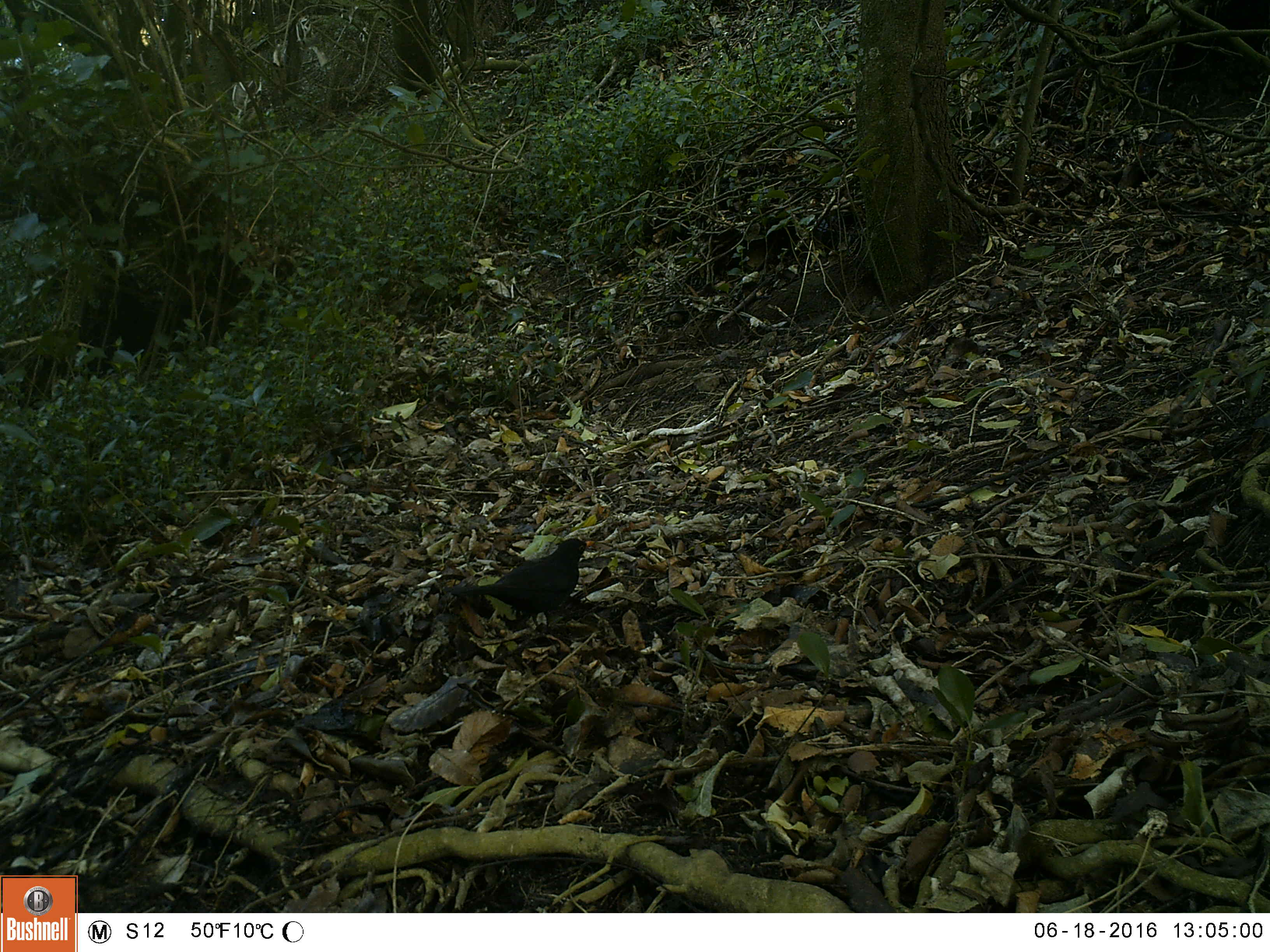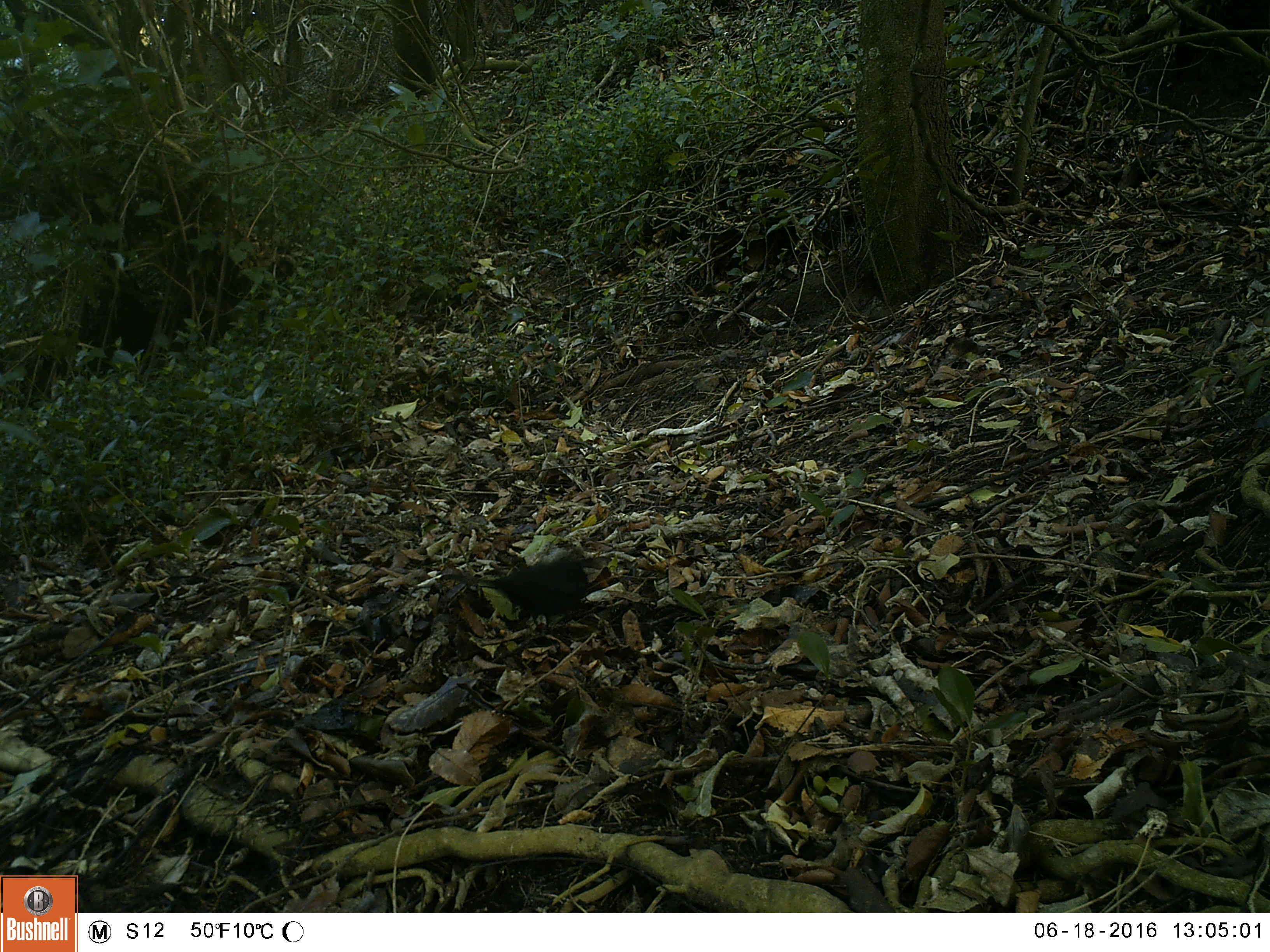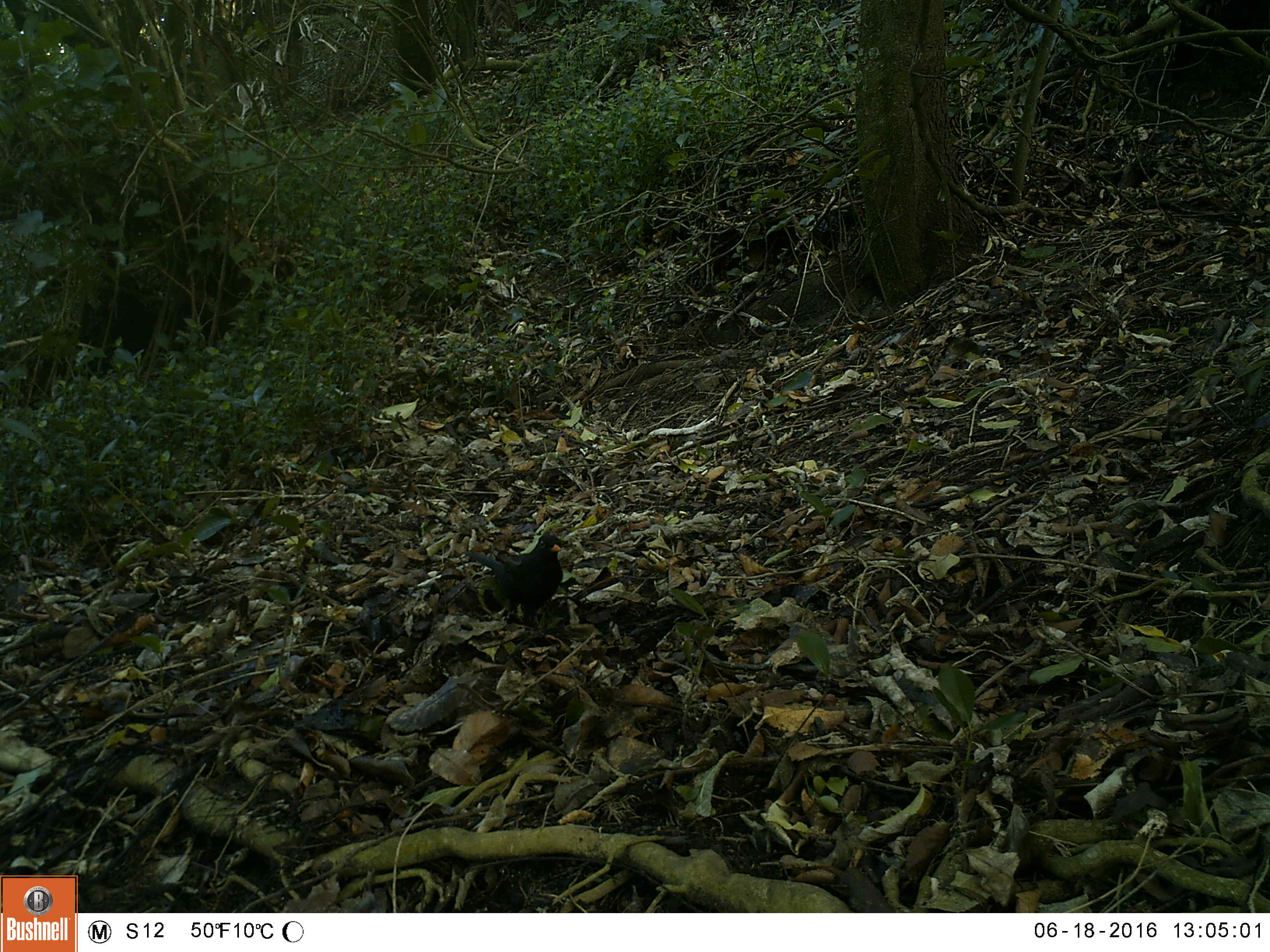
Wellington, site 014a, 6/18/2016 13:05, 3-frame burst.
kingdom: Animalia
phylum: Chordata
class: Aves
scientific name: Aves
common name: bird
Bird (Aves).